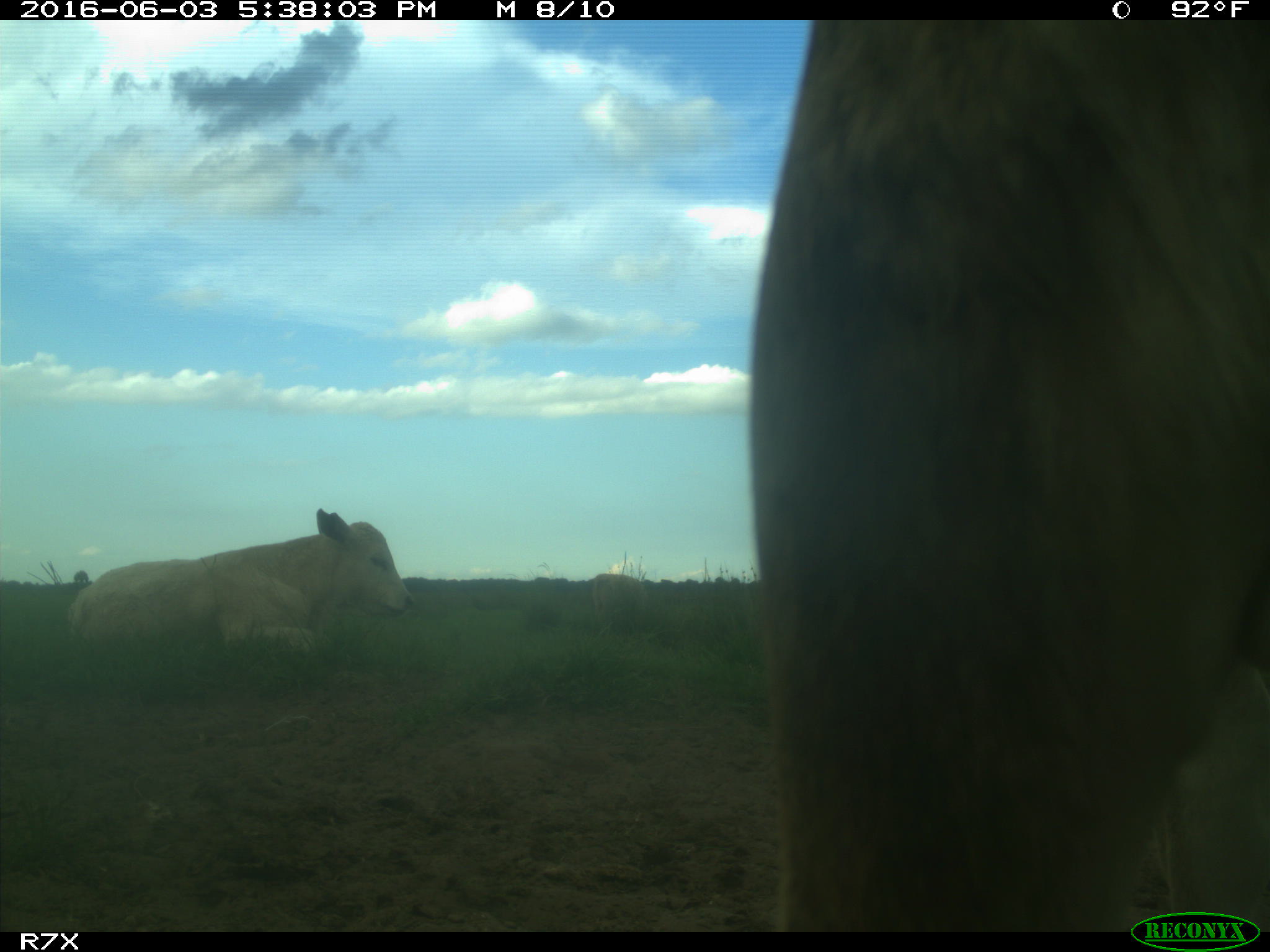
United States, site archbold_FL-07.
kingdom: Animalia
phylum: Chordata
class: Mammalia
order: Artiodactyla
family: Bovidae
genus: Bos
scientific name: Bos taurus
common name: domestic cow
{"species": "Bos taurus (domestic cow)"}